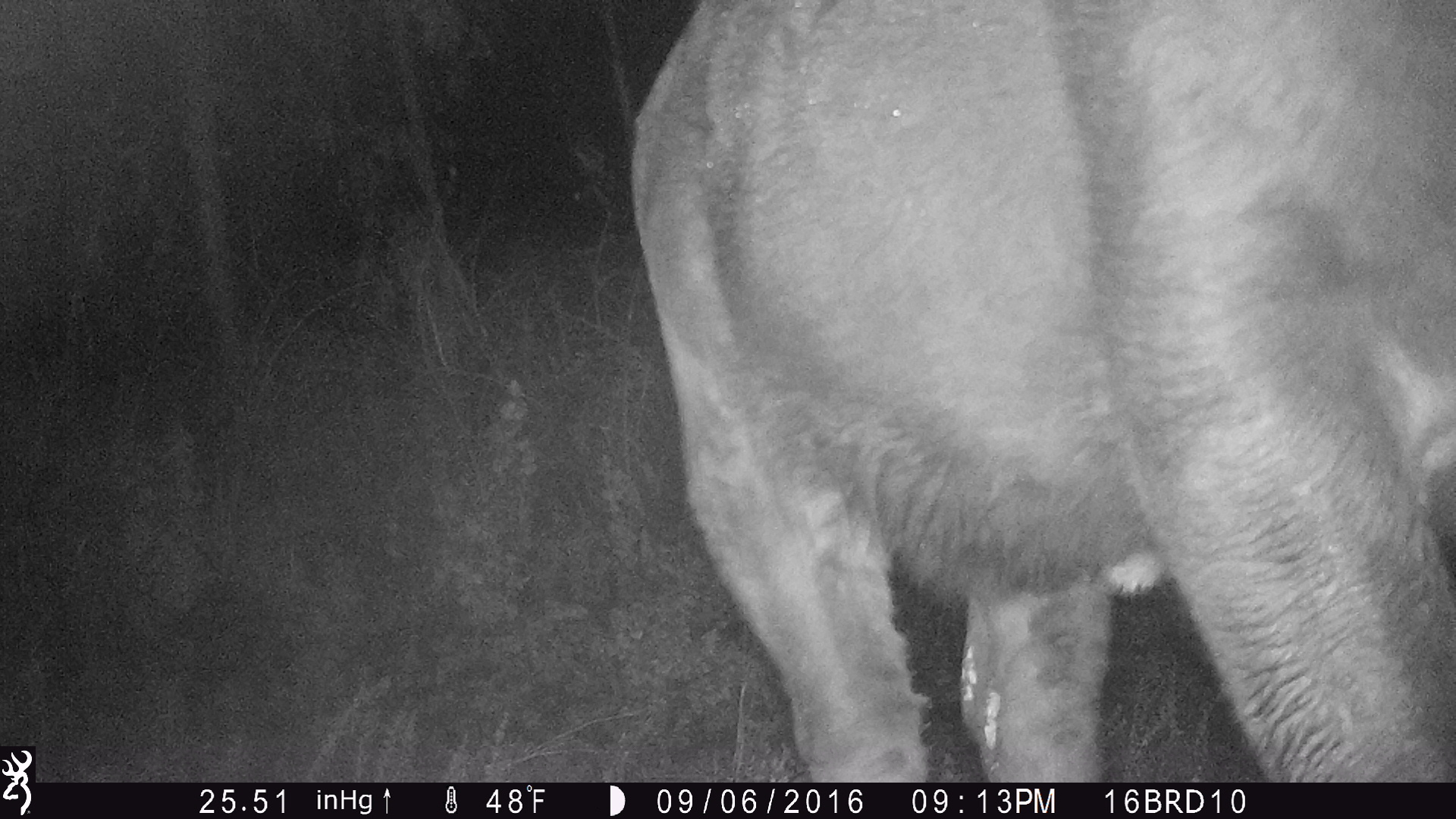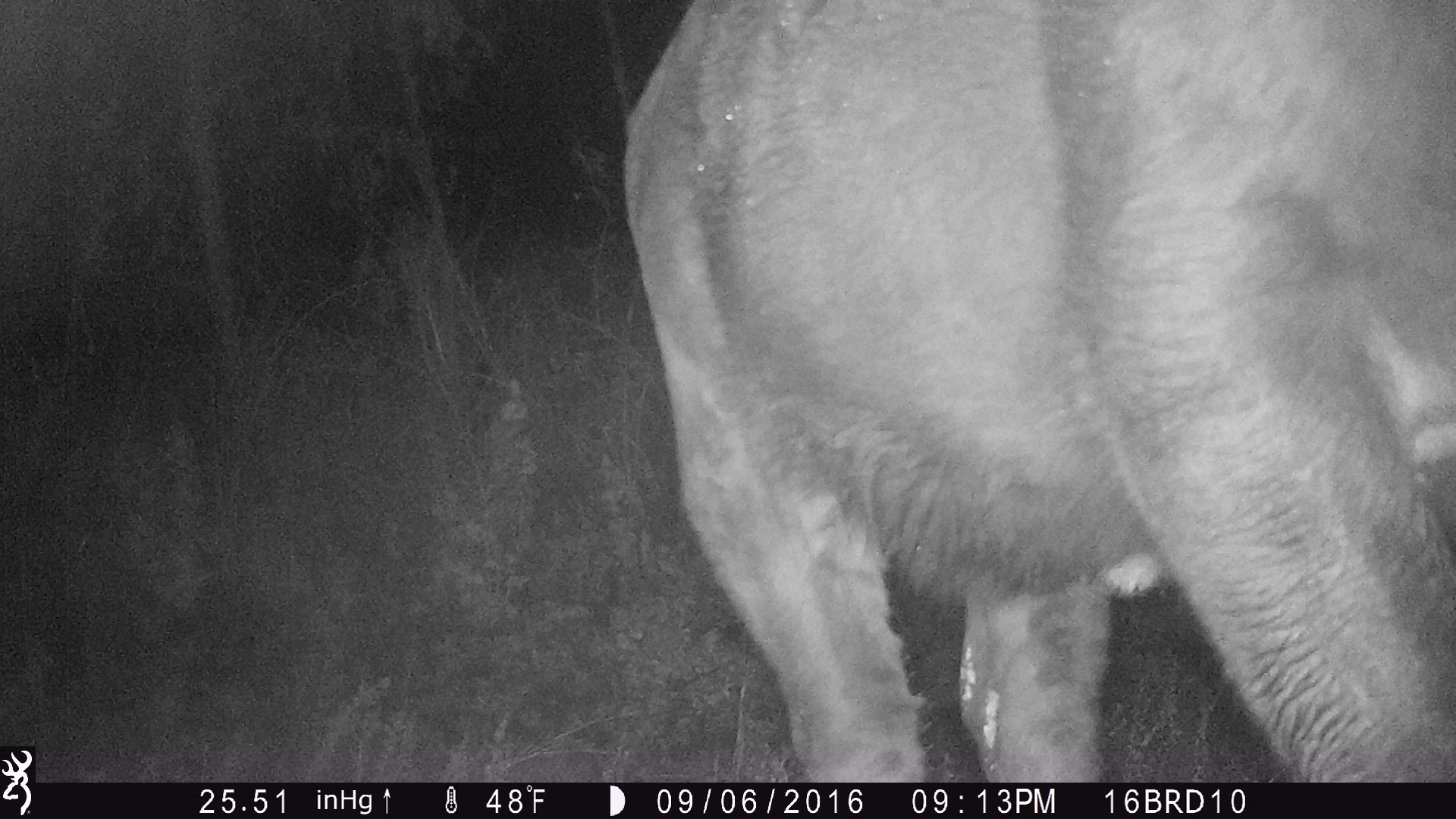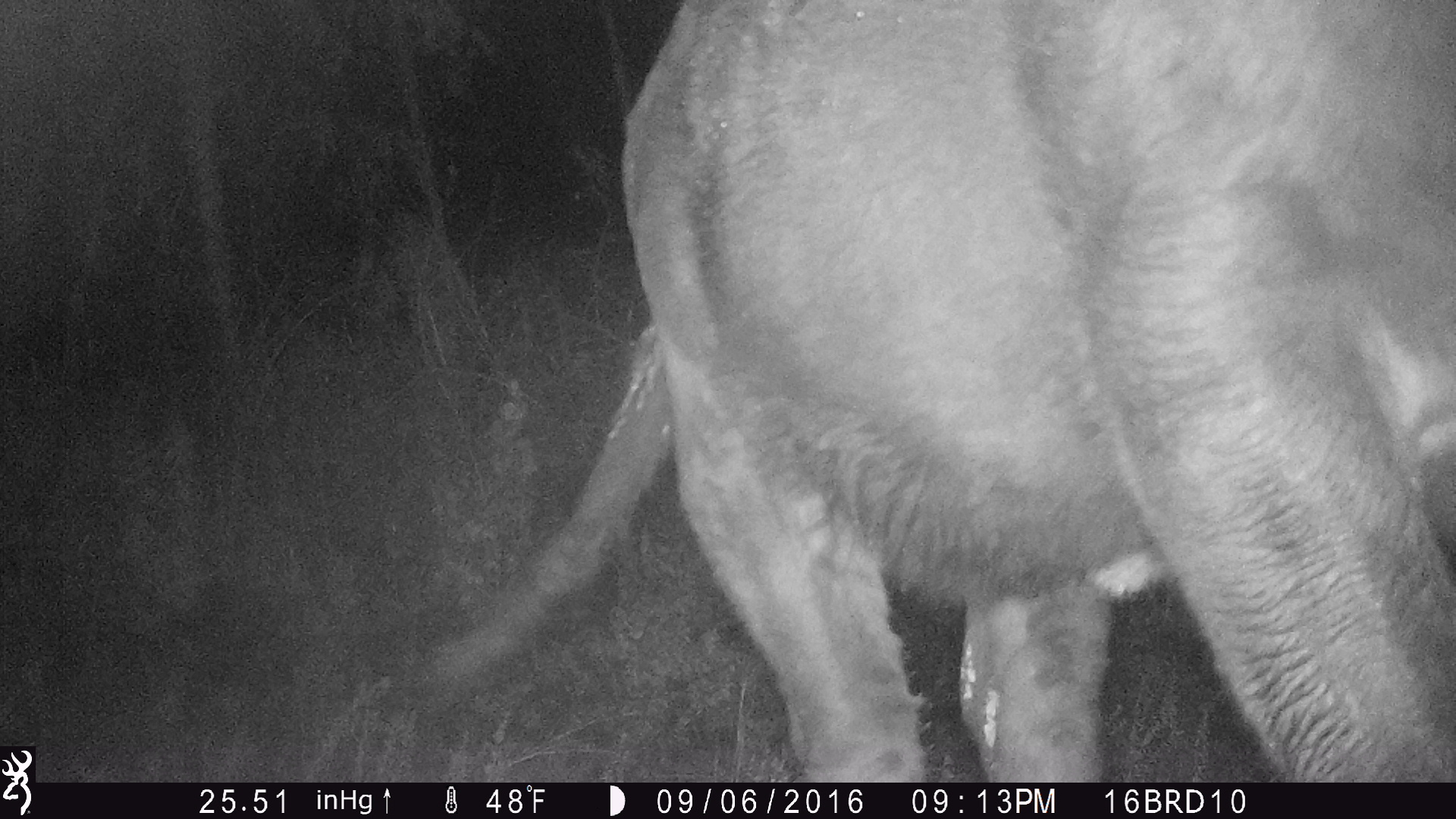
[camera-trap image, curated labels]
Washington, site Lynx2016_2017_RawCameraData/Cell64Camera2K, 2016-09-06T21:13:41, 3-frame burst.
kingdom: Animalia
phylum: Chordata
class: Mammalia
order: Artiodactyla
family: Bovidae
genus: Bos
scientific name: Bos taurus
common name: domestic cattle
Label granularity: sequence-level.